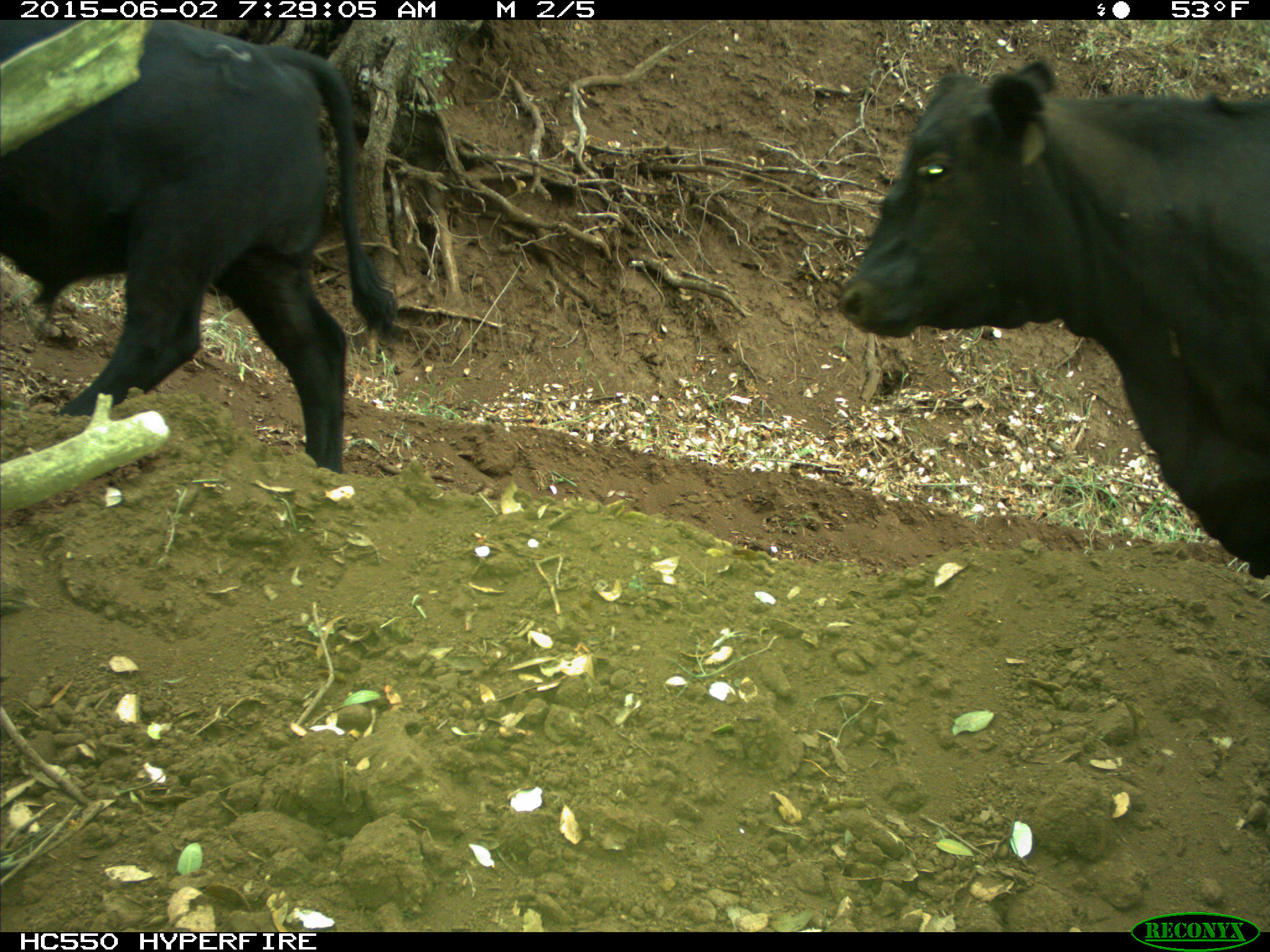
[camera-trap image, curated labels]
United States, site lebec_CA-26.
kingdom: Animalia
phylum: Chordata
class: Mammalia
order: Artiodactyla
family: Bovidae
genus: Bos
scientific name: Bos taurus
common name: domestic cow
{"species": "Bos taurus (domestic cow)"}